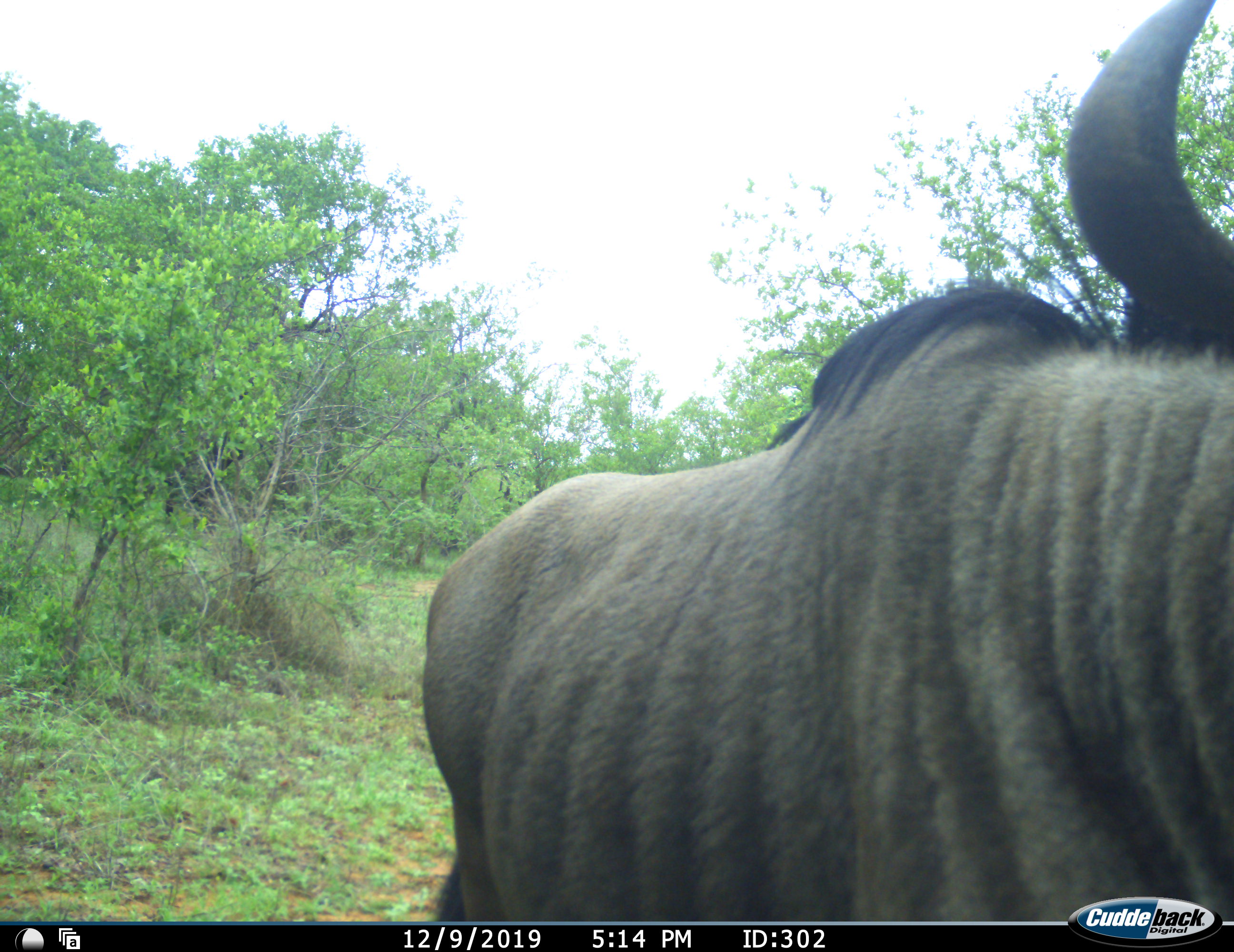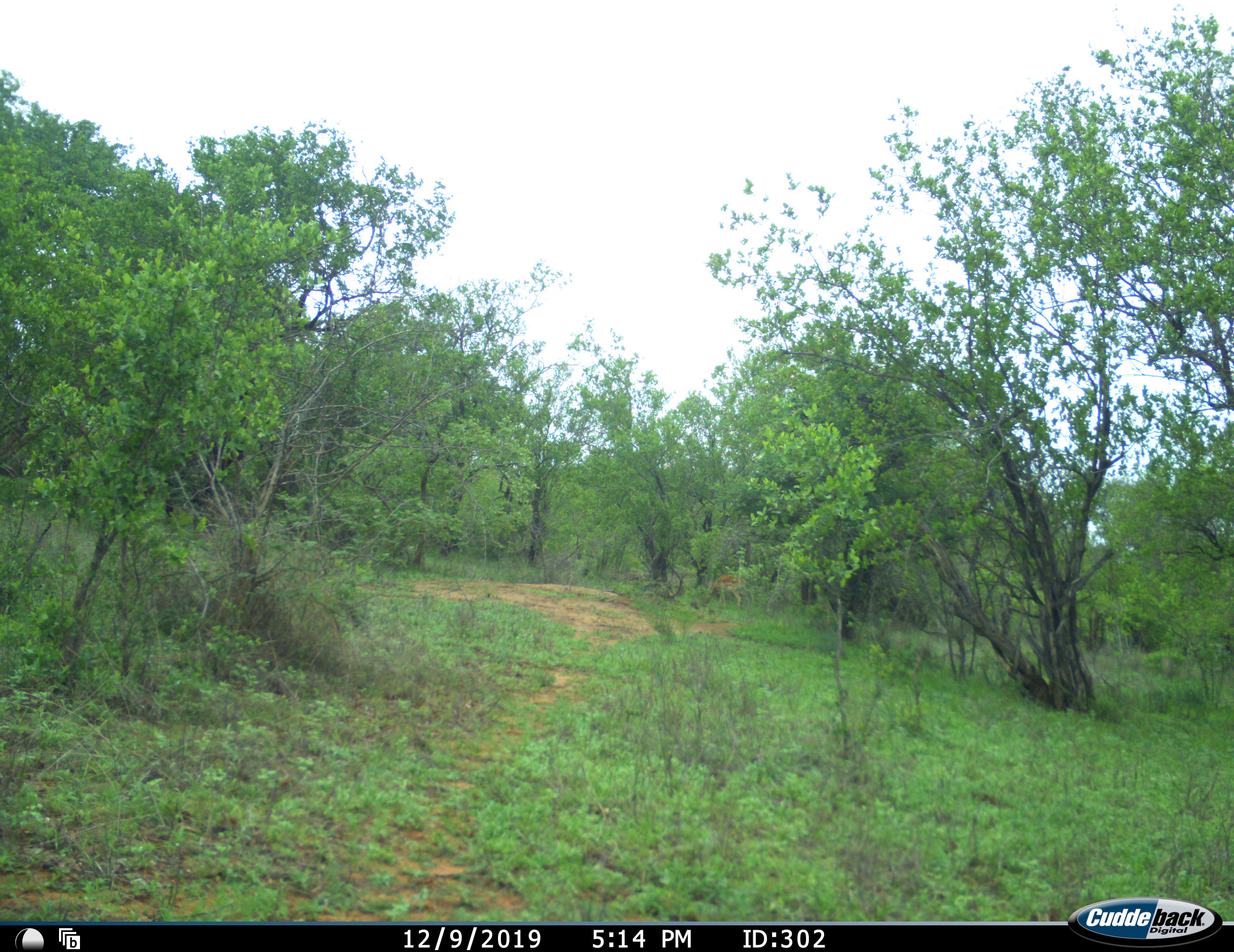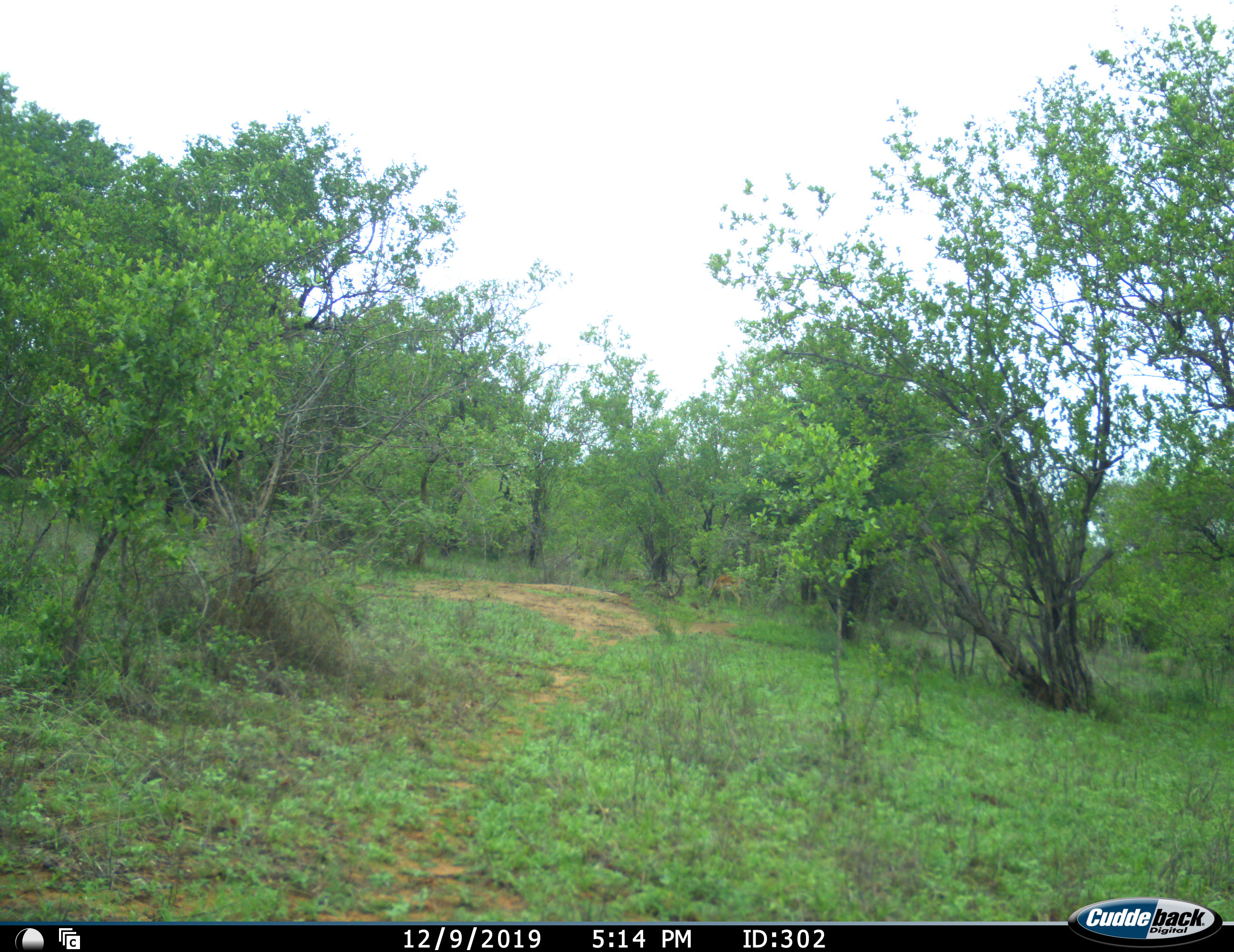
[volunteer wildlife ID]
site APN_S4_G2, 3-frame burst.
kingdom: Animalia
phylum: Chordata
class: Mammalia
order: Artiodactyla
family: Bovidae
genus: Connochaetes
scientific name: Connochaetes taurinus taurinus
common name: blue wildebeest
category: wildebeestblue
Wildebeestblue (blue wildebeest) (Connochaetes taurinus taurinus), count 1. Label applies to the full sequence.